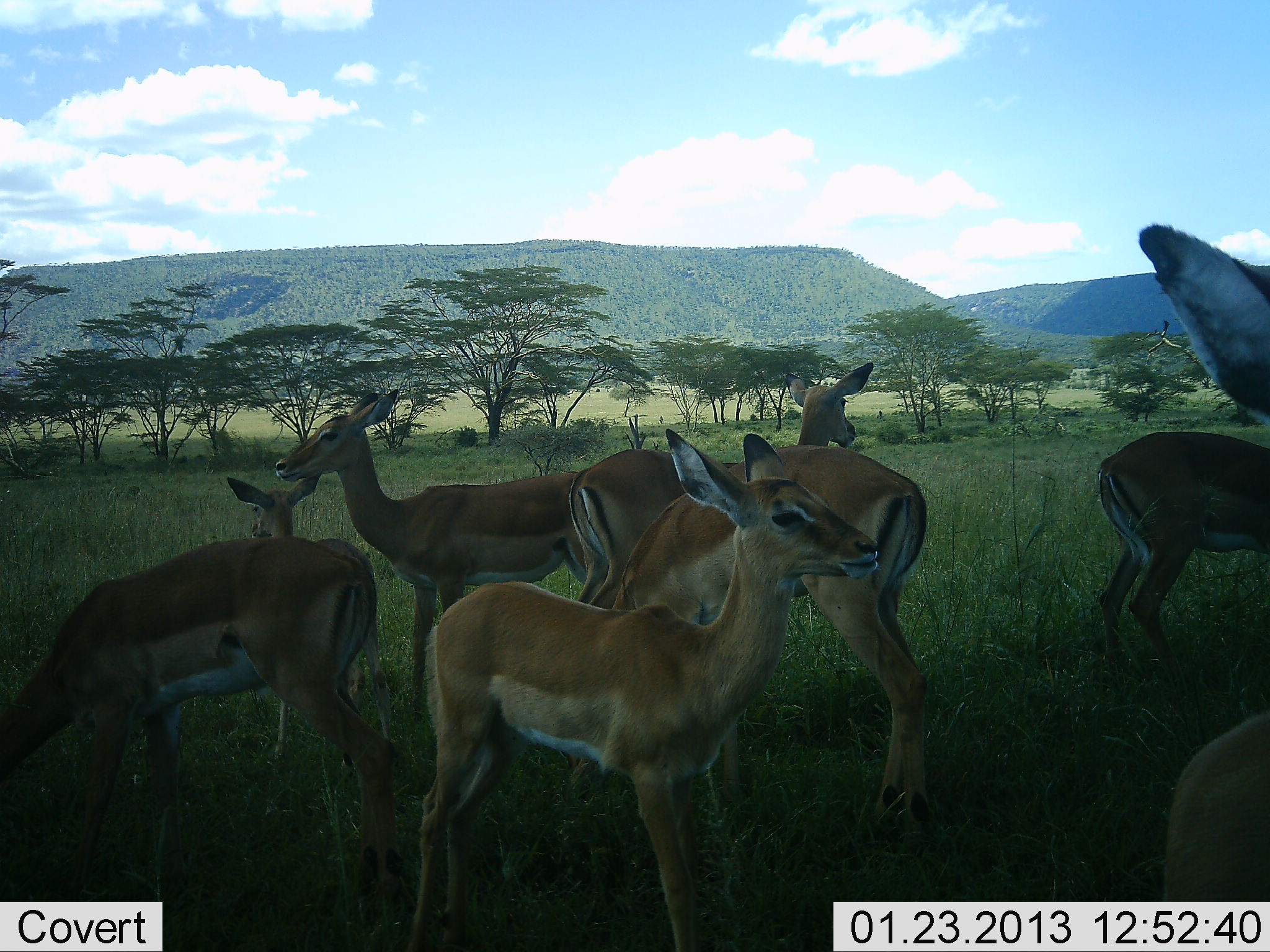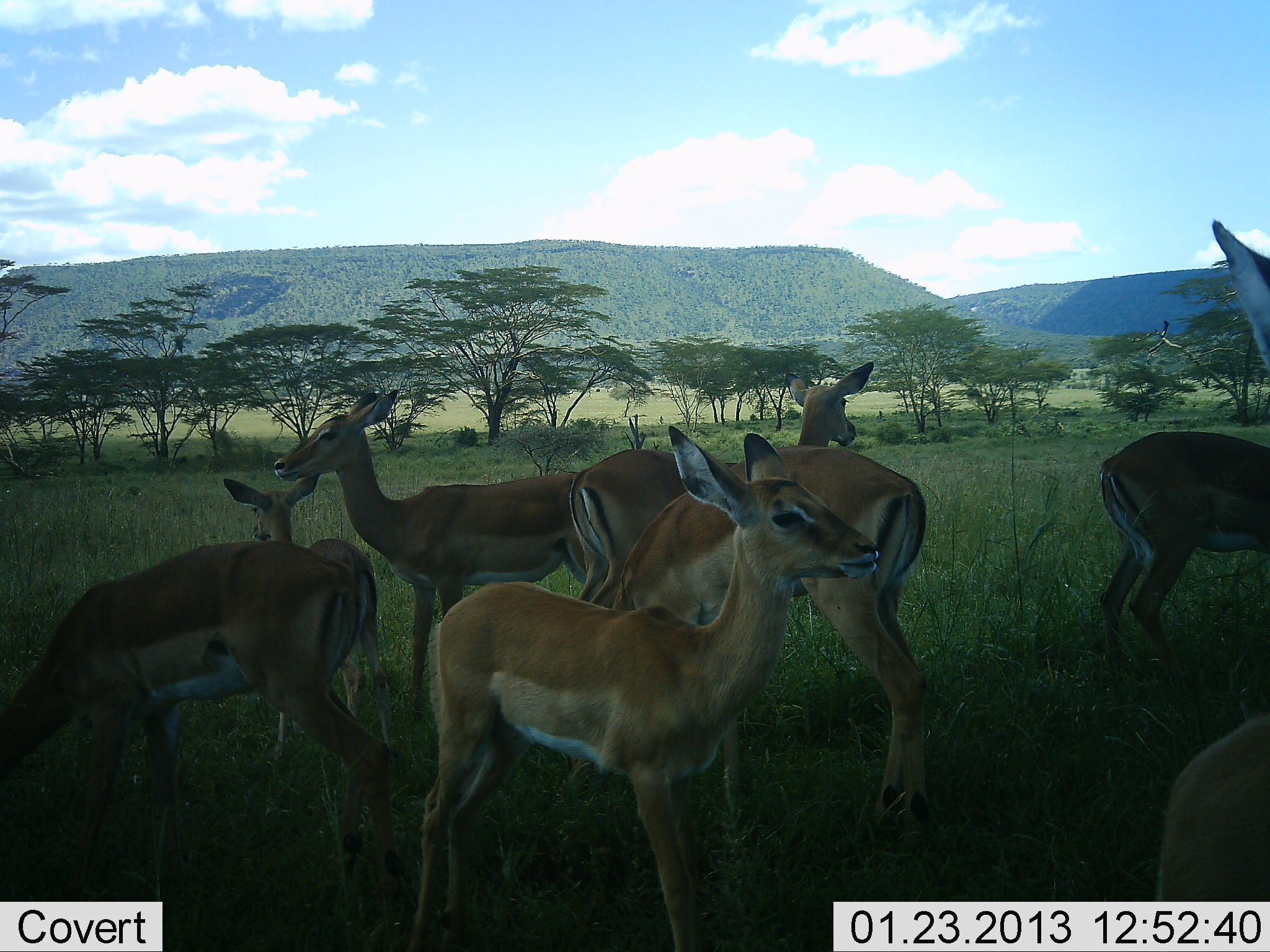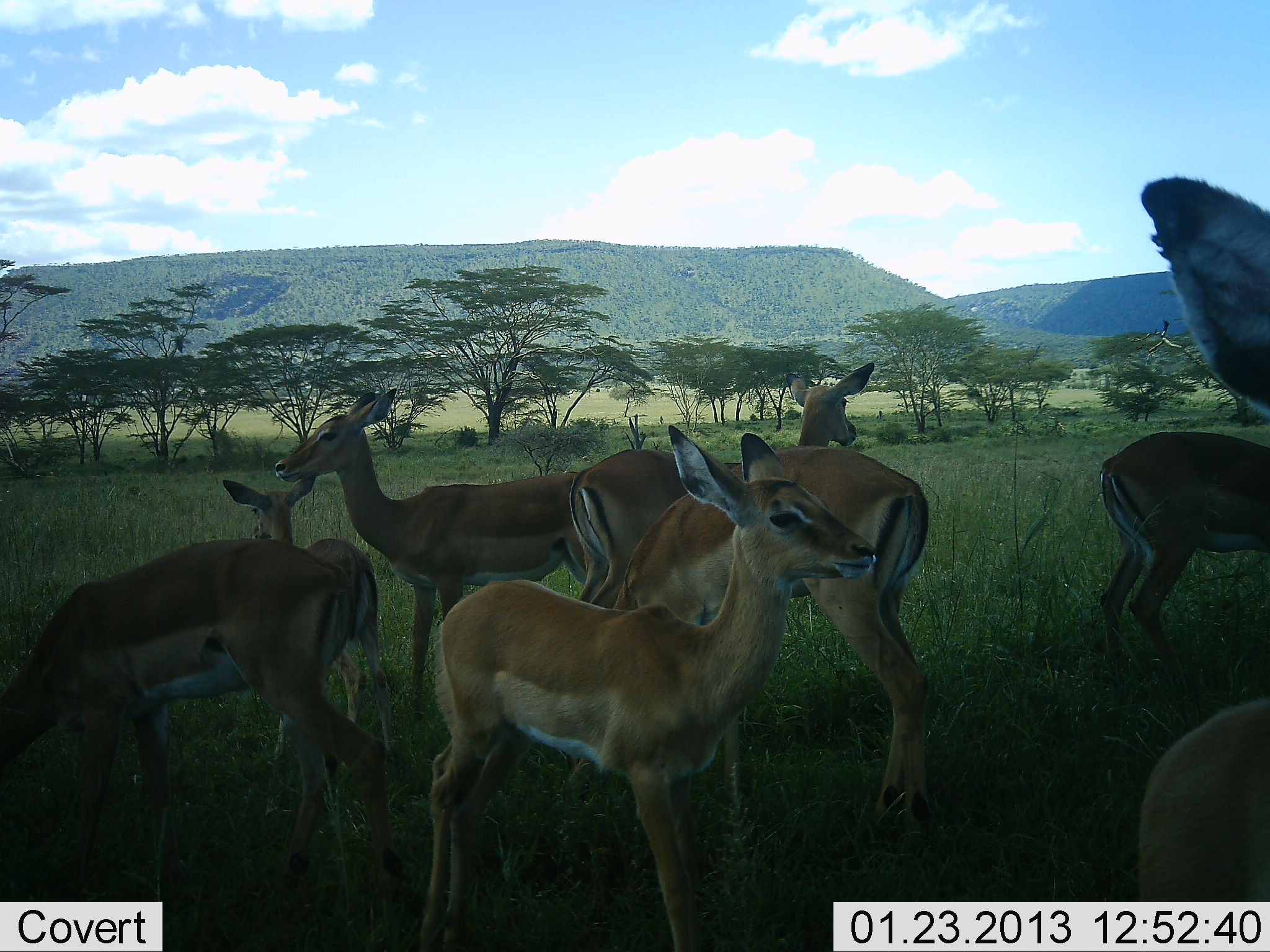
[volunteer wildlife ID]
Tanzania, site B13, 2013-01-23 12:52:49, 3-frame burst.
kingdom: Animalia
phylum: Chordata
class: Mammalia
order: Artiodactyla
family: Bovidae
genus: Aepyceros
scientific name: Aepyceros melampus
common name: impala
Impala (Aepyceros melampus), count 8. Behavior (volunteer vote fractions): standing 96%, resting 0%, moving 12%, interacting 4%. Young present (vote fraction): 50%. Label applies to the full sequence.